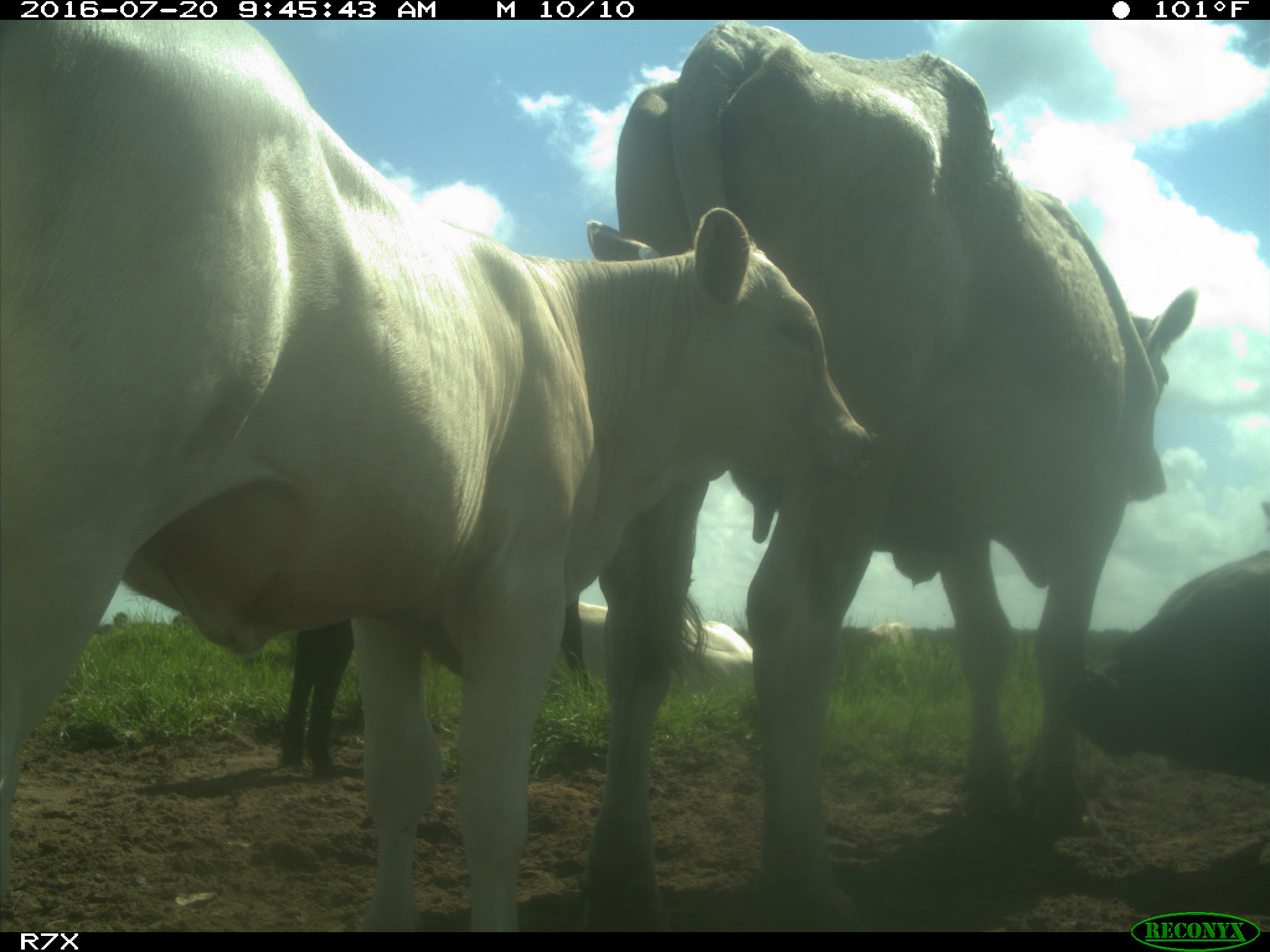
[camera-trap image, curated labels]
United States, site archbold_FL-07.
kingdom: Animalia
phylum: Chordata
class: Mammalia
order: Artiodactyla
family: Bovidae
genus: Bos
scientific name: Bos taurus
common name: domestic cow